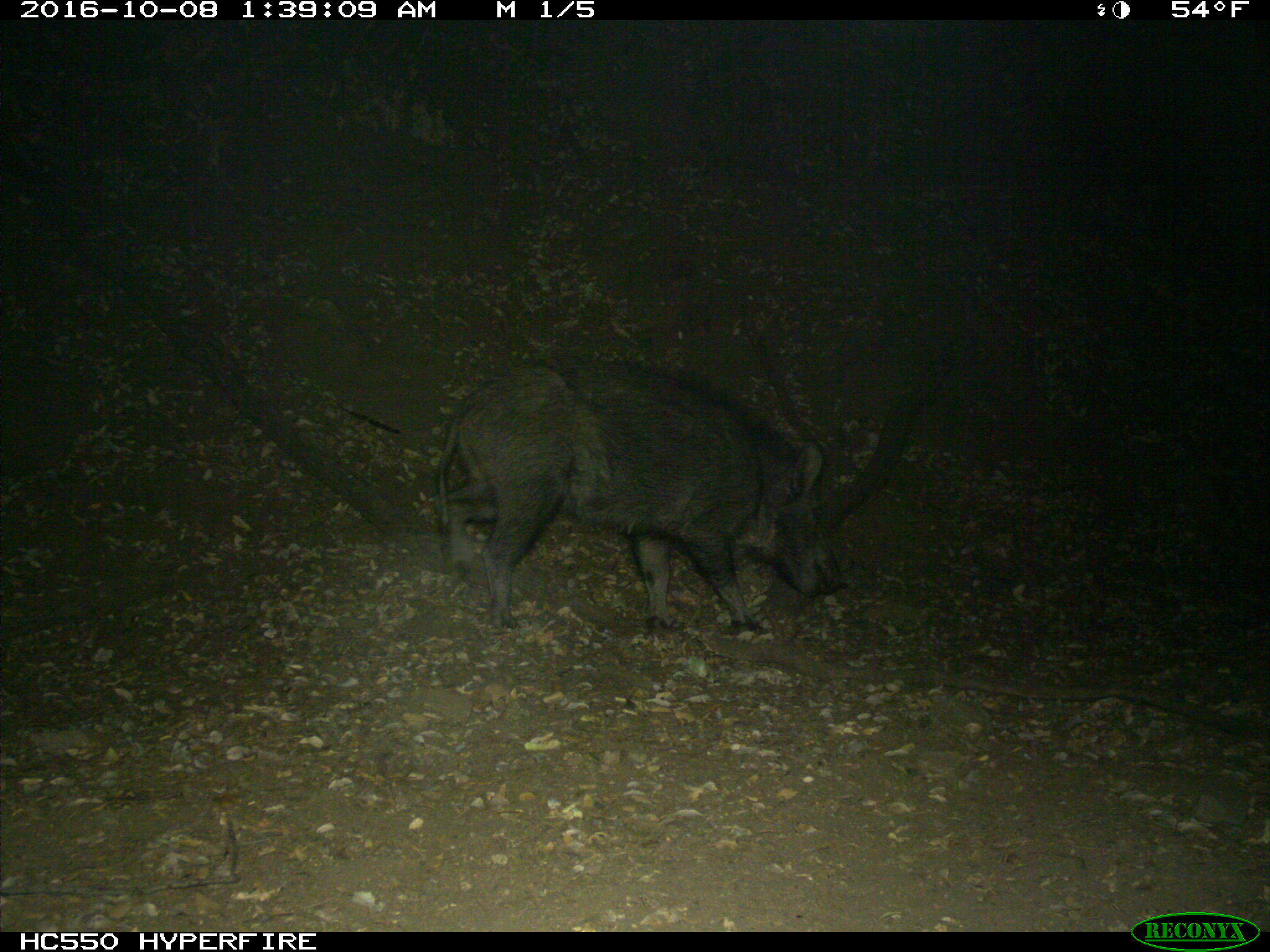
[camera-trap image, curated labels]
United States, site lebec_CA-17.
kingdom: Animalia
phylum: Chordata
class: Mammalia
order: Artiodactyla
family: Suidae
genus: Sus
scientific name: Sus scrofa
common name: wild boar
Sus scrofa (wild boar).